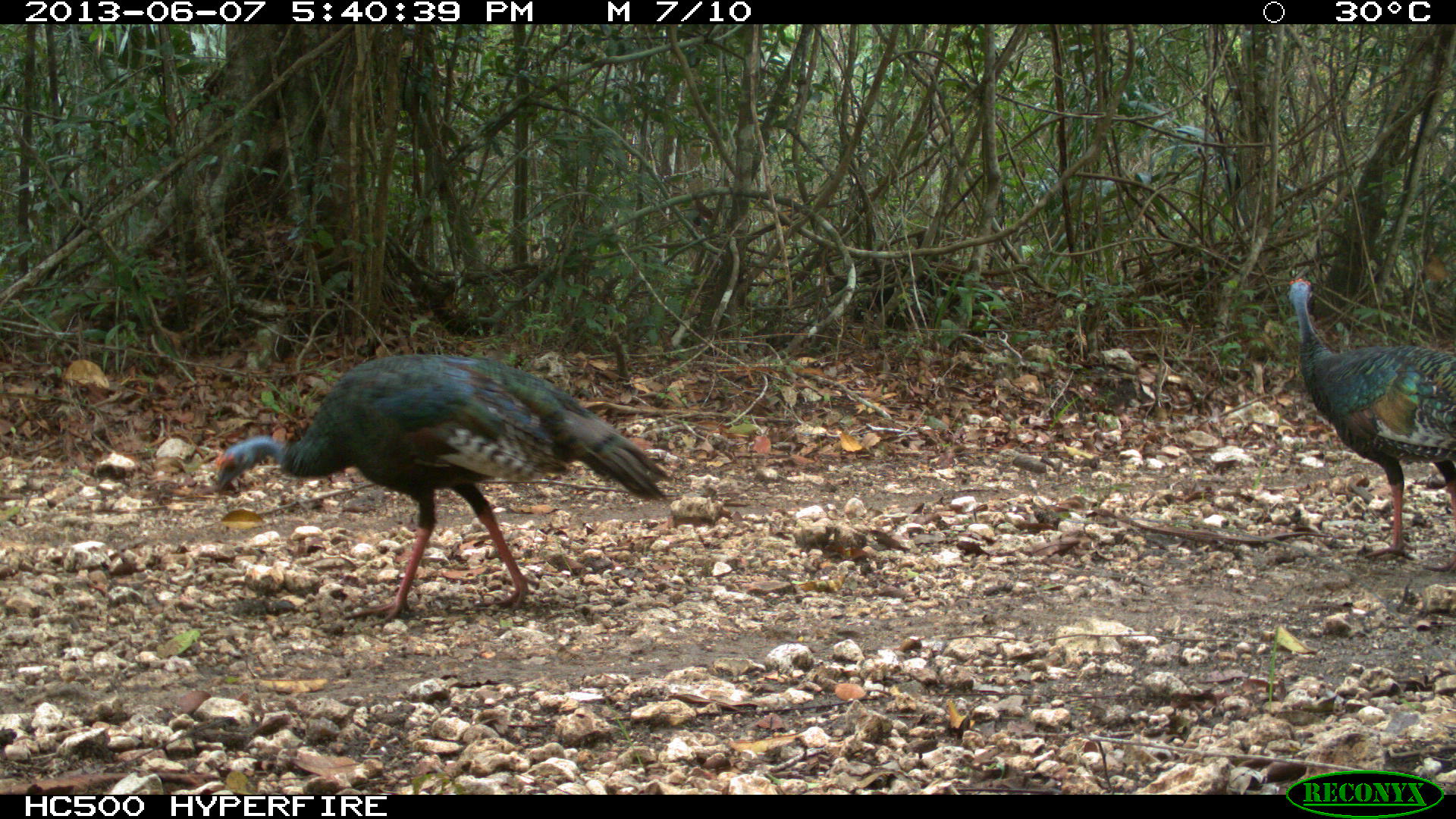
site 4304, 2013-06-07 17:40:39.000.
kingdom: Animalia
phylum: Chordata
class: Aves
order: Galliformes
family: Phasianidae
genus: Meleagris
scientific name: Meleagris ocellata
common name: ocellated turkey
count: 2